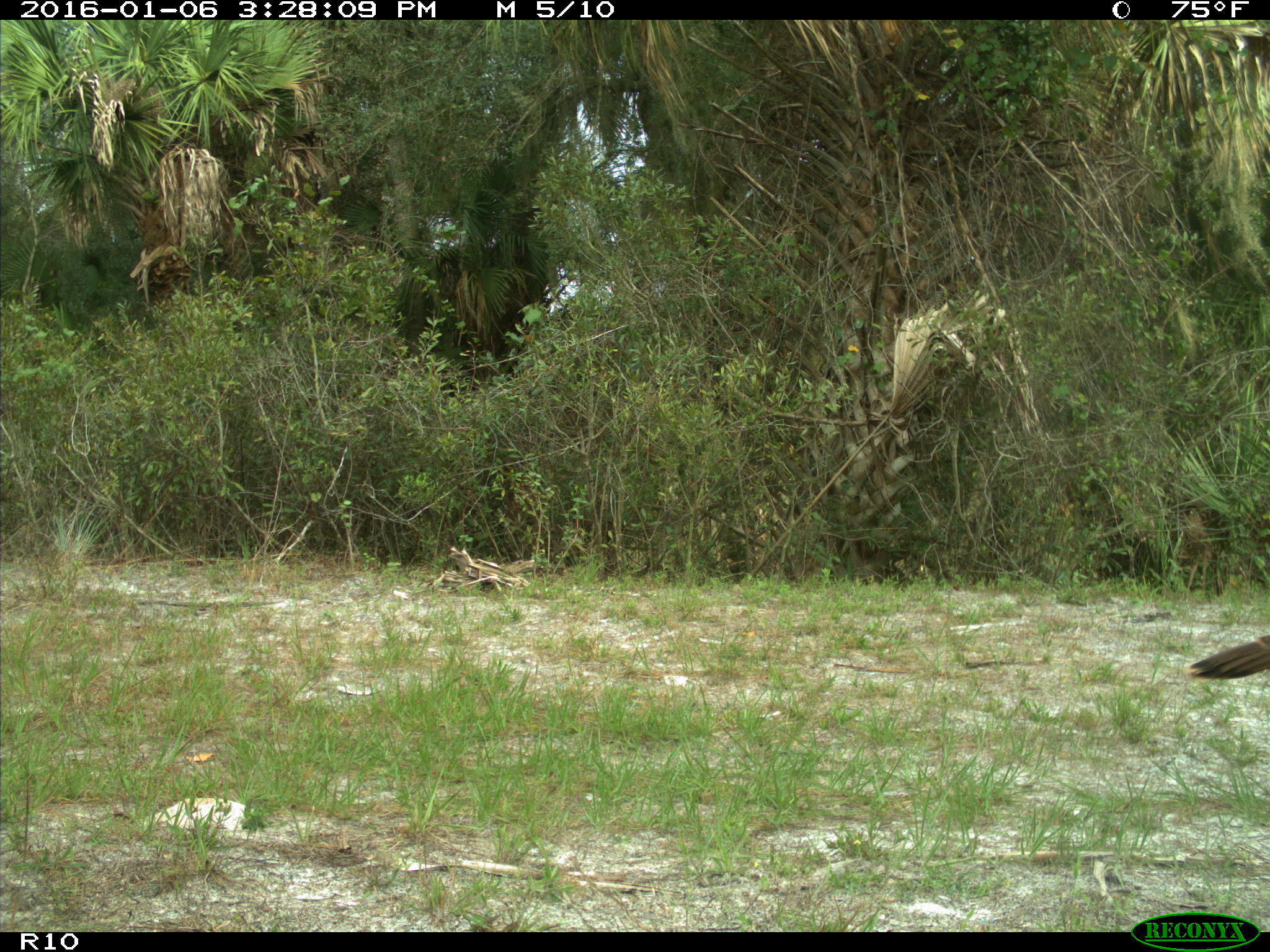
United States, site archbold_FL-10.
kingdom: Animalia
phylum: Chordata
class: Aves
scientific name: Aves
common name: birds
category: unidentified bird